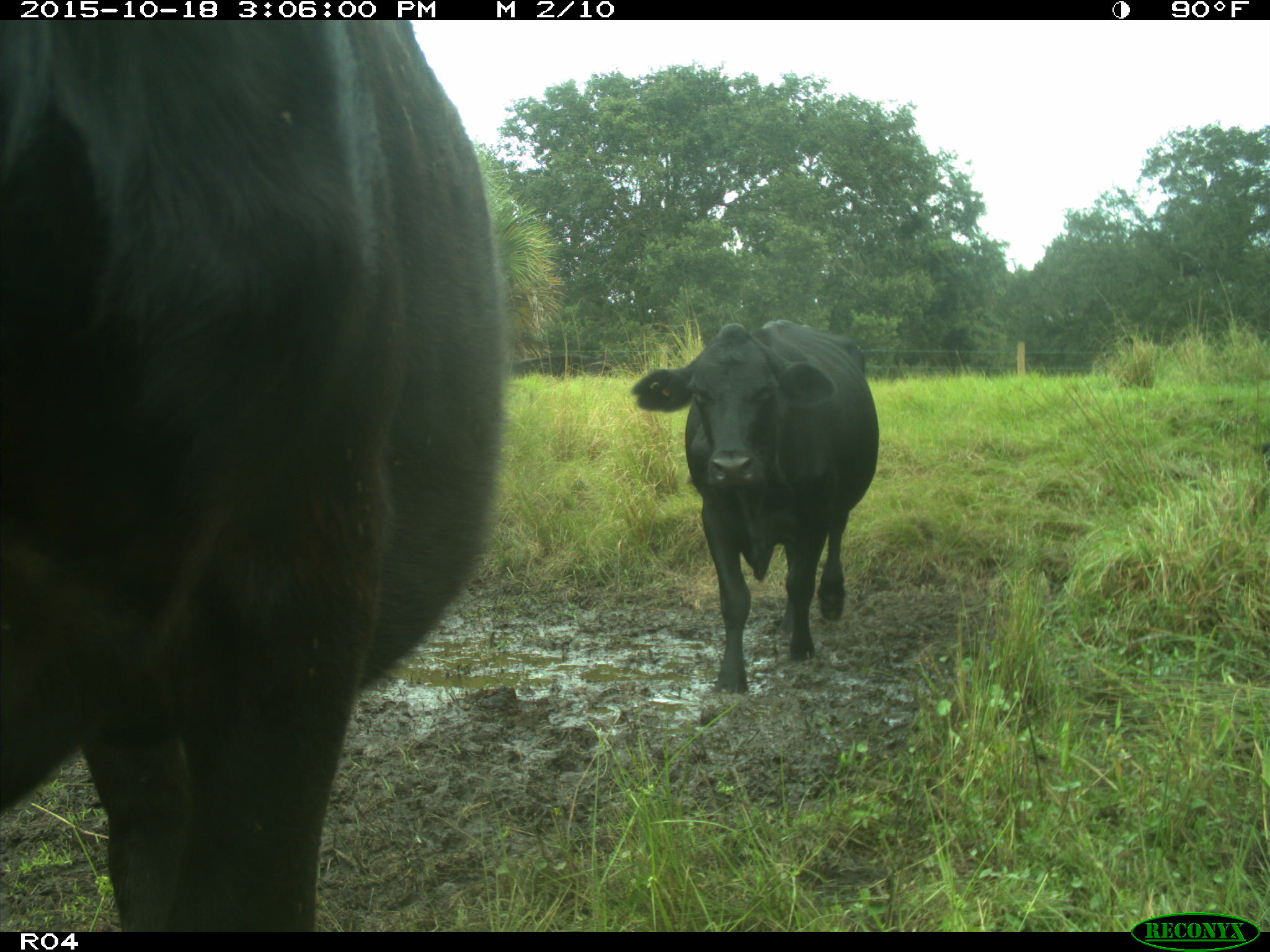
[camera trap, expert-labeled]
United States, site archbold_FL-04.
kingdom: Animalia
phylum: Chordata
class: Mammalia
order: Artiodactyla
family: Bovidae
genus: Bos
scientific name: Bos taurus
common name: domestic cow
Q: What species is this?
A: Bos taurus (domestic cow).